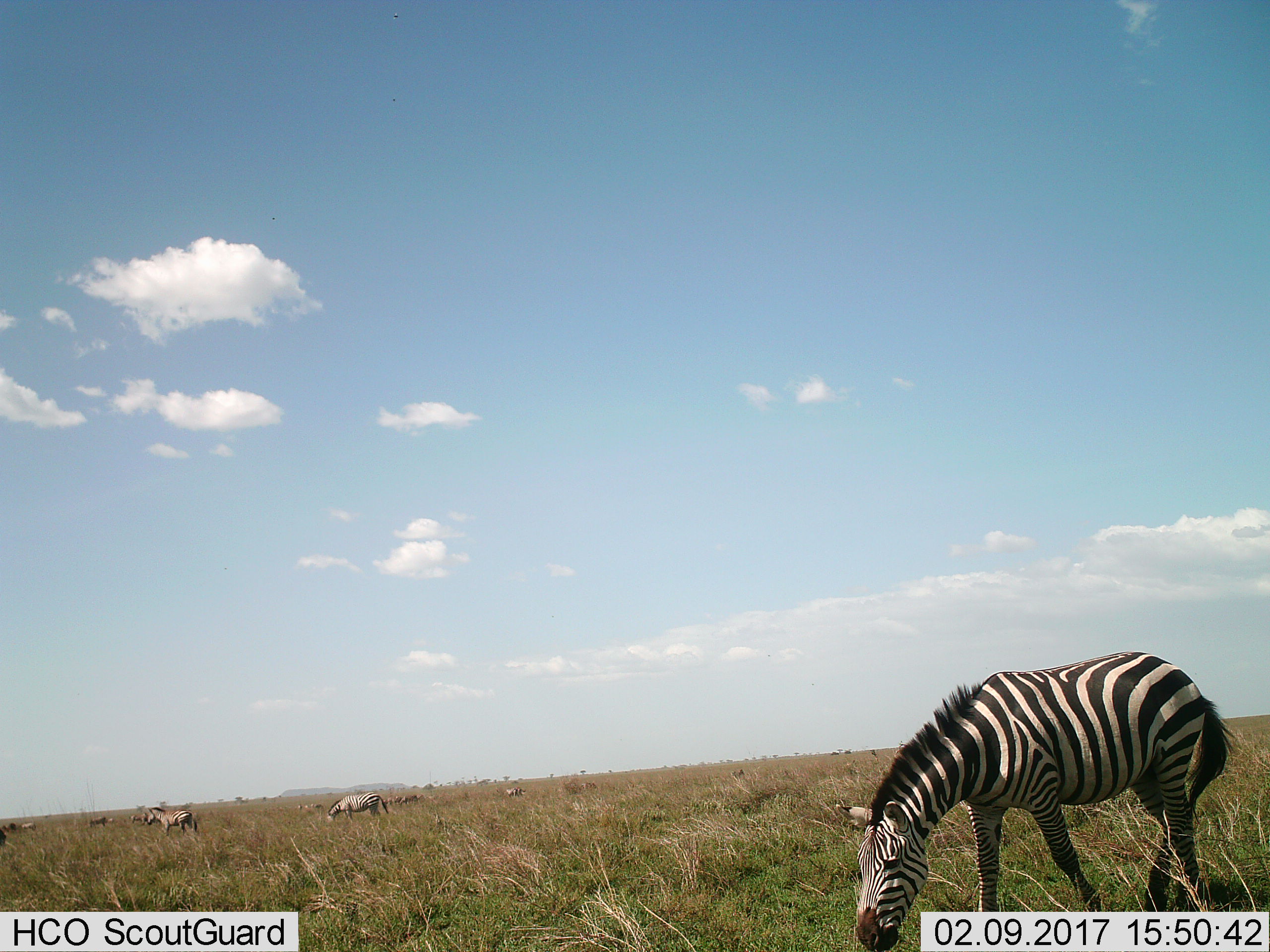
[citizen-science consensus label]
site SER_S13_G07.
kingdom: Animalia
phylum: Chordata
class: Mammalia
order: Perissodactyla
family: Equidae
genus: Equus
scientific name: Equus quagga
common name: plains zebra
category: zebraplains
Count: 11-50.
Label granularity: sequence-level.